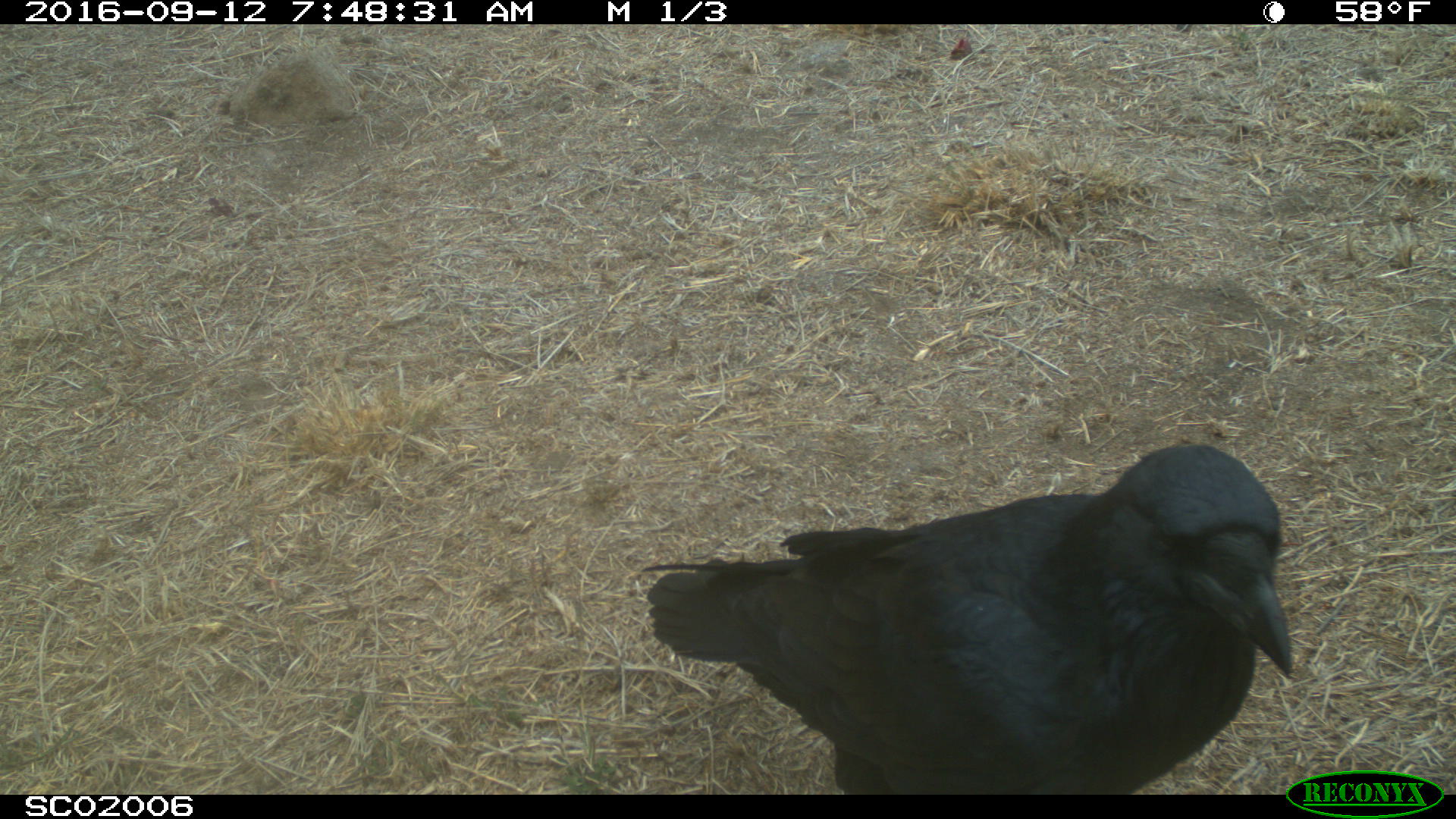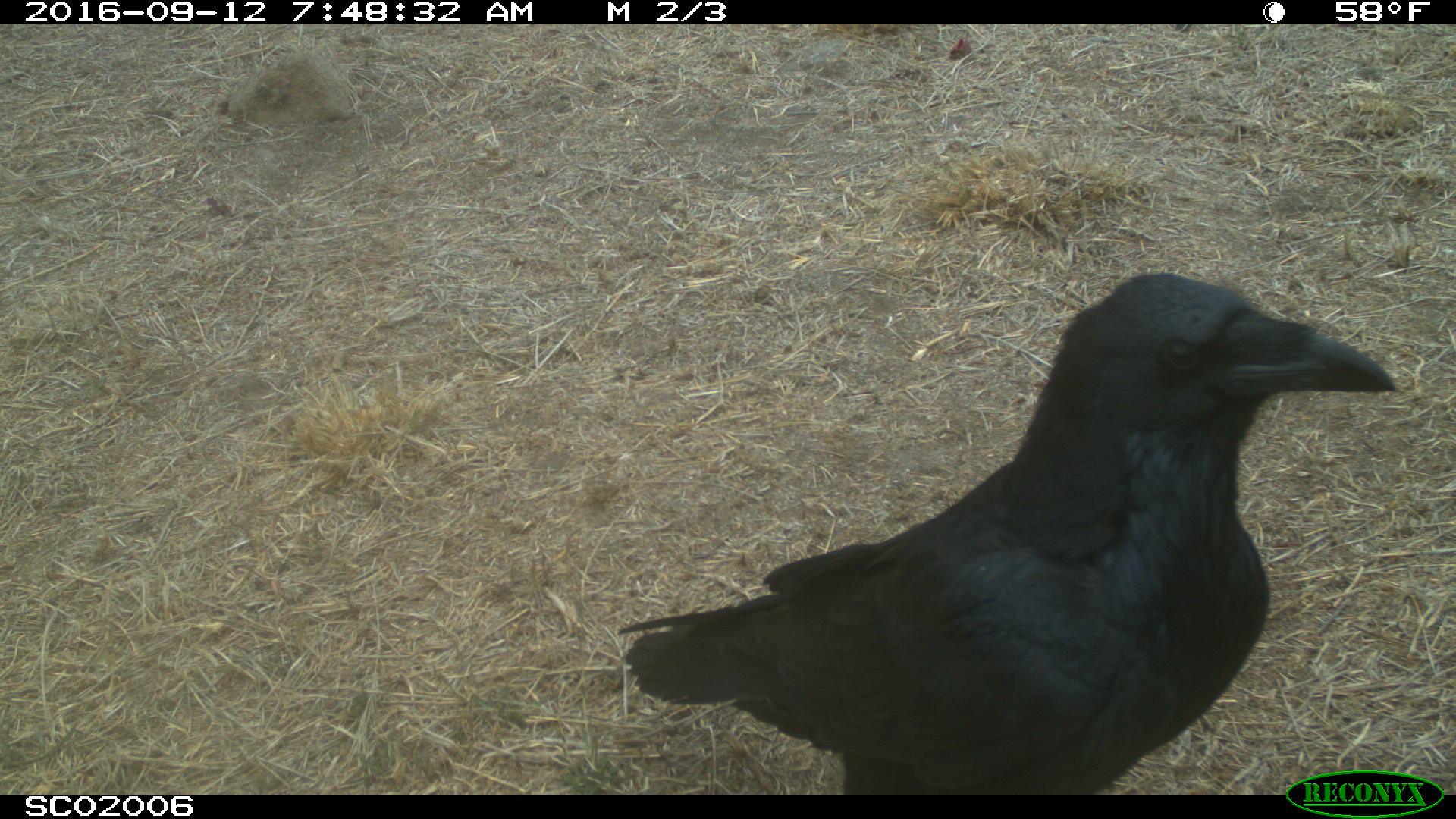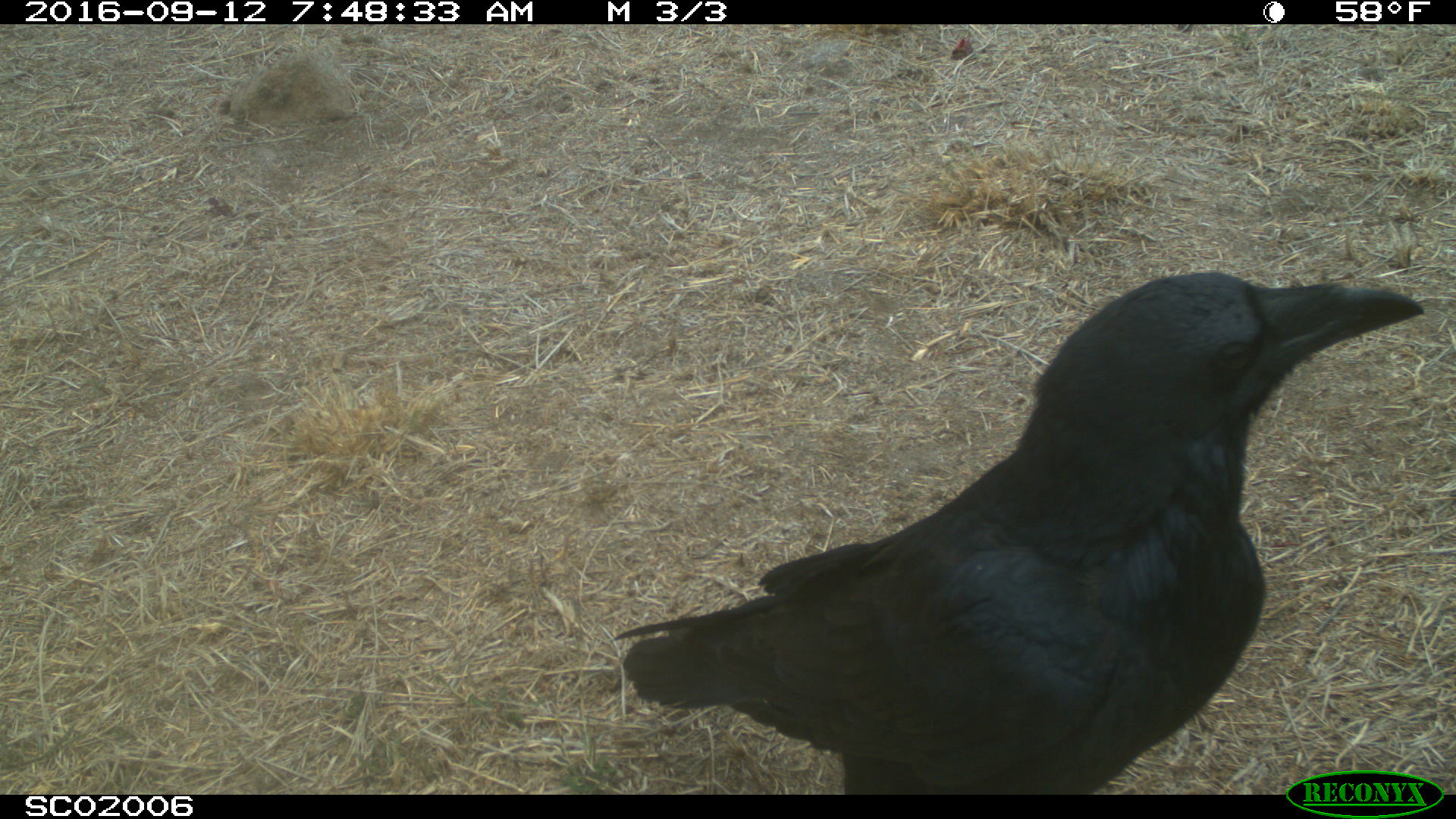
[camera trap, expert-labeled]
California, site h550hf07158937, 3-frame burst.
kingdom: Animalia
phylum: Chordata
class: Aves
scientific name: Aves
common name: bird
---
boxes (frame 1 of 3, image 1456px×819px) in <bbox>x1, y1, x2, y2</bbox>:
bird: <bbox>639, 442, 1291, 793</bbox>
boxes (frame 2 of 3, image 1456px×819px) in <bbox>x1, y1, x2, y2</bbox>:
bird: <bbox>618, 271, 1399, 796</bbox>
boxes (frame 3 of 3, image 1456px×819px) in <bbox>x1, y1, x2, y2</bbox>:
bird: <bbox>612, 268, 1429, 793</bbox>